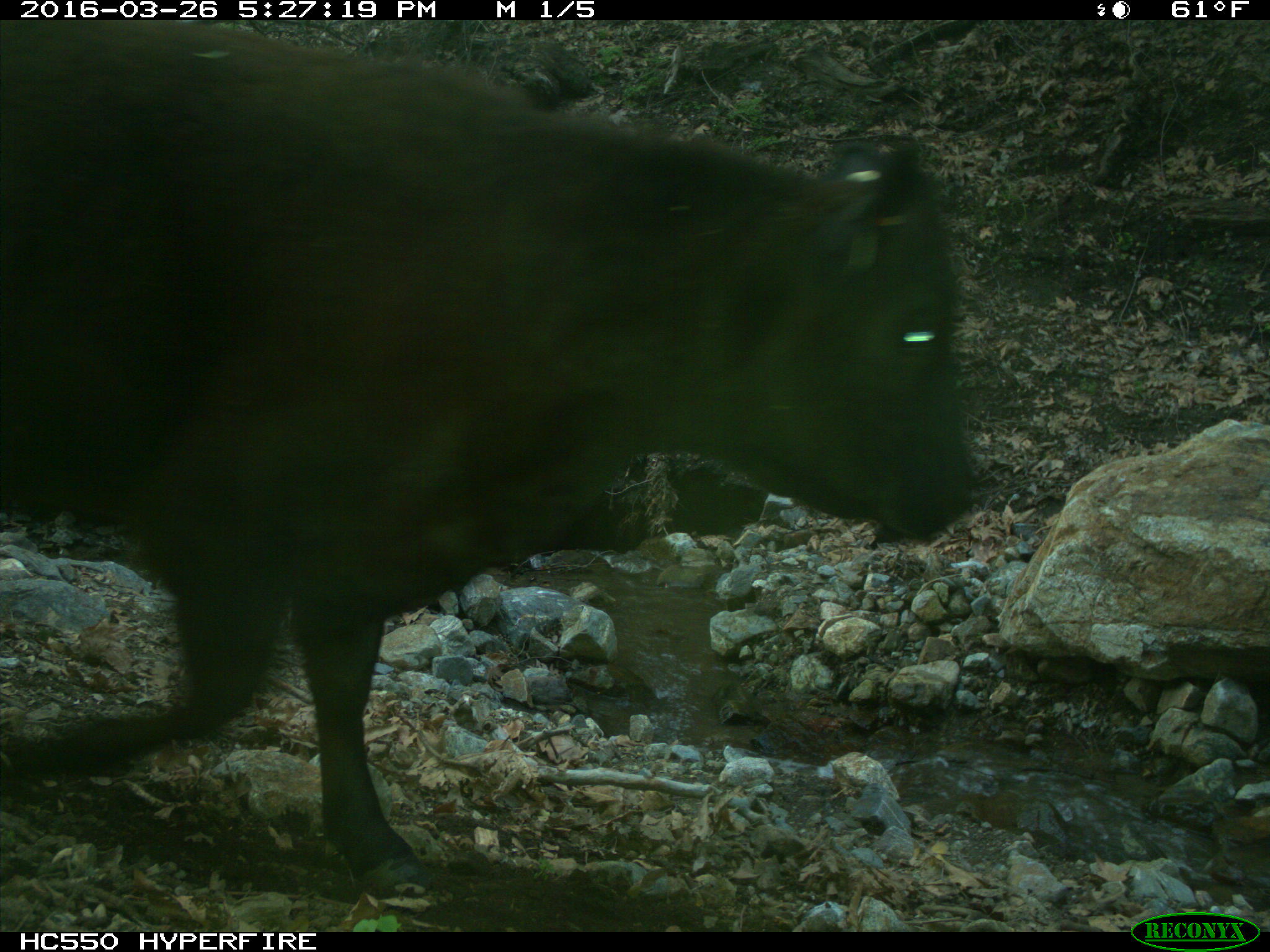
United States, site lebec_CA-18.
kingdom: Animalia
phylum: Chordata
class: Mammalia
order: Artiodactyla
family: Bovidae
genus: Bos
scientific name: Bos taurus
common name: domestic cow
Bos taurus (domestic cow).